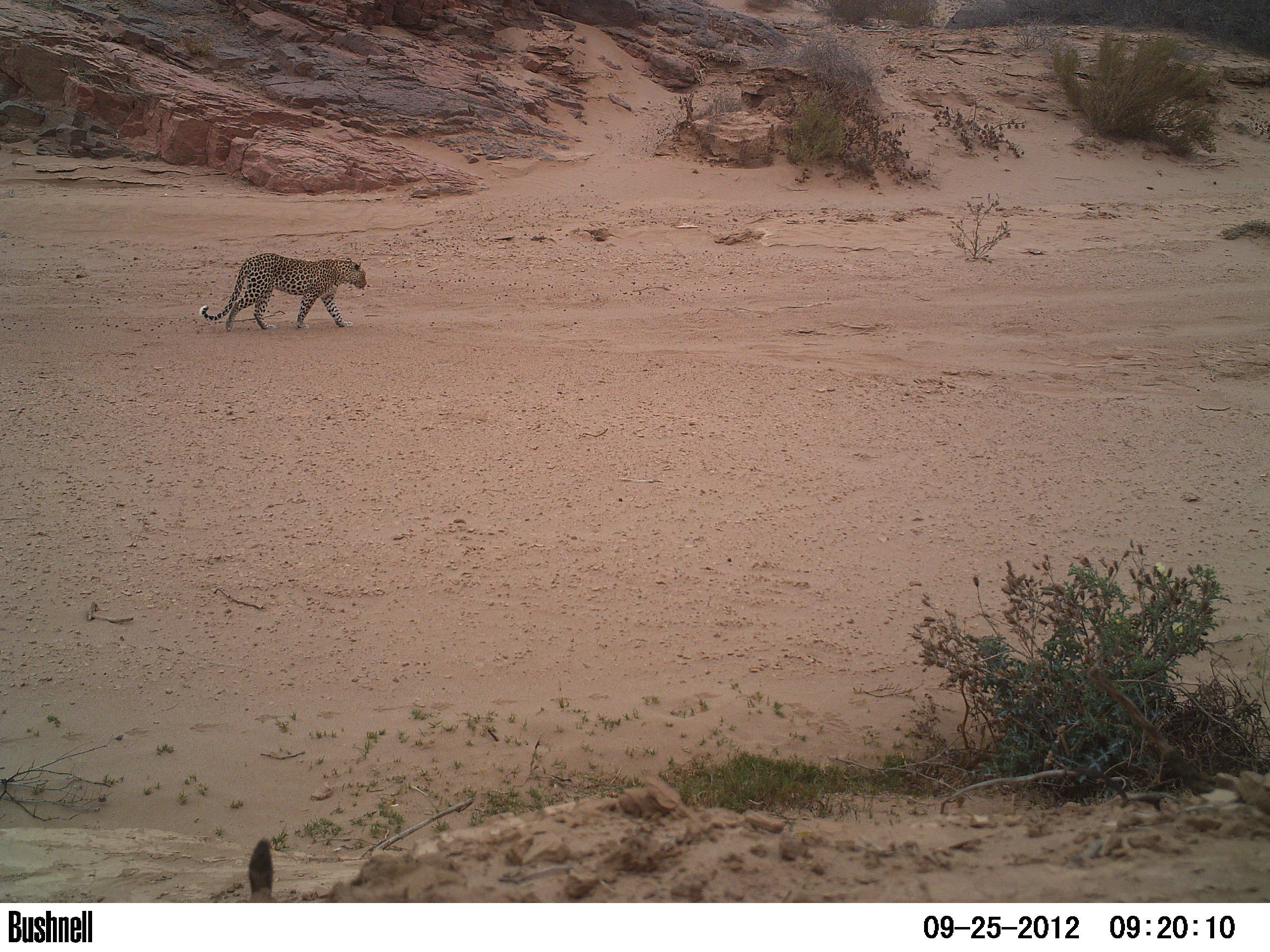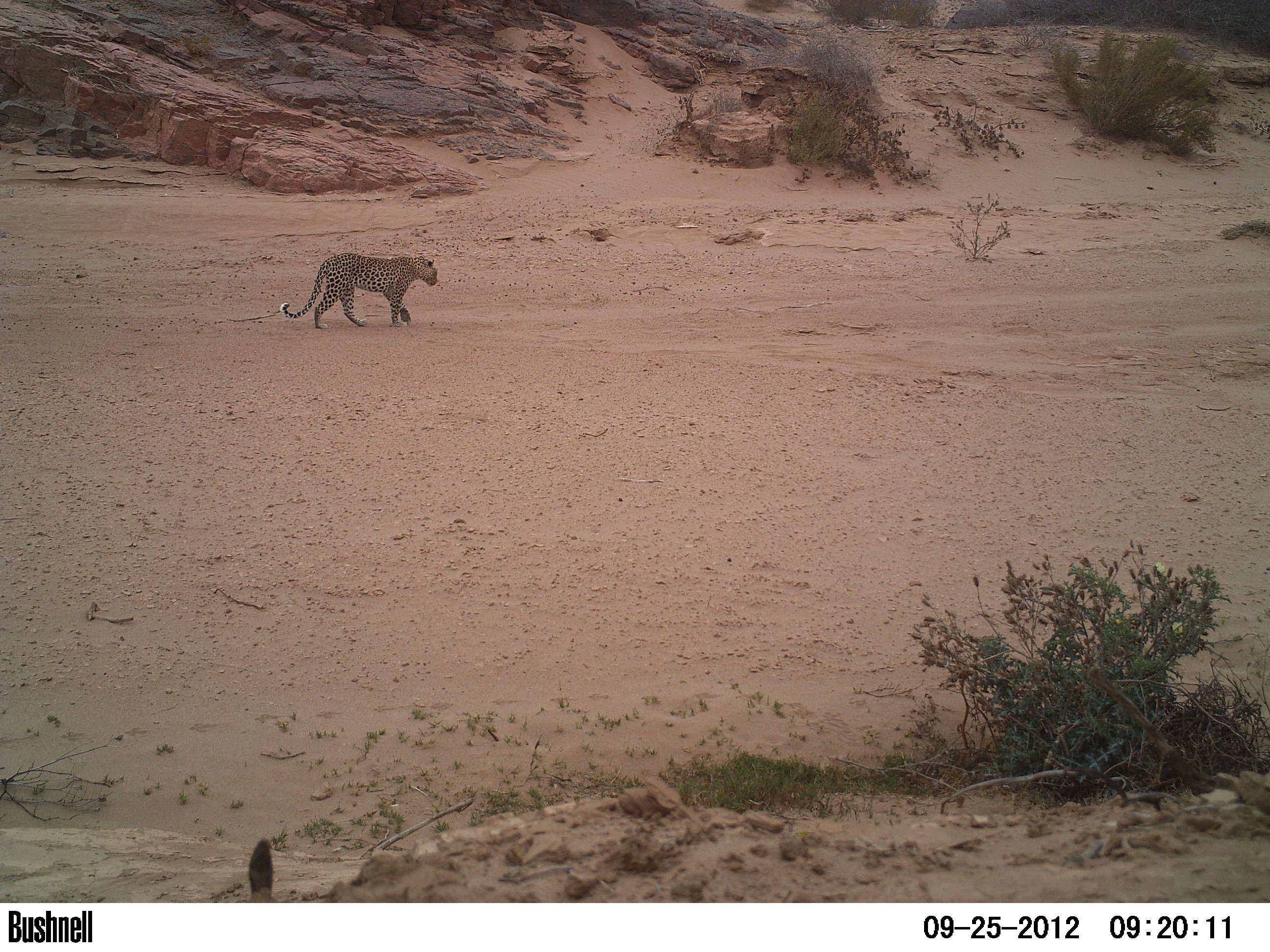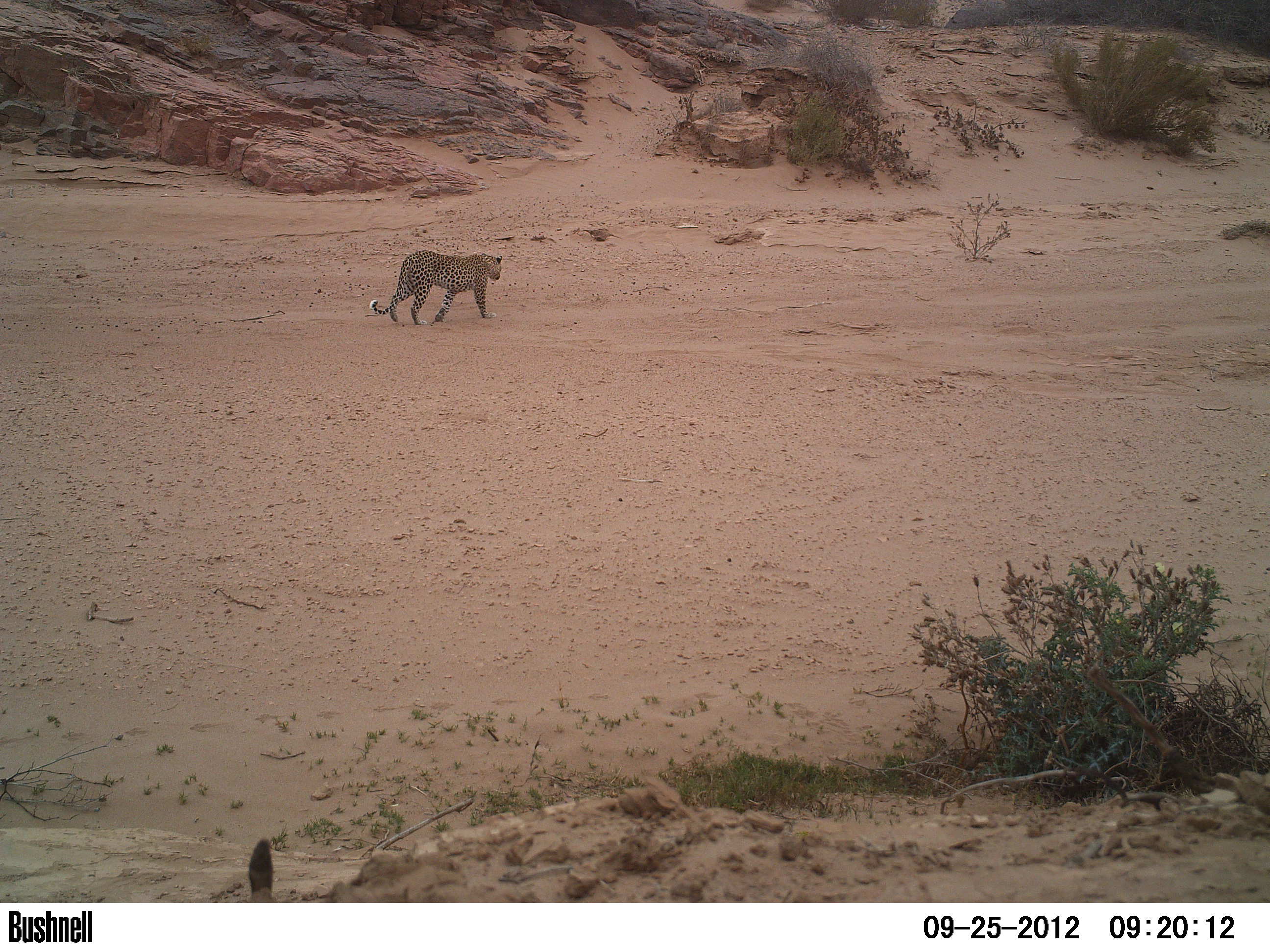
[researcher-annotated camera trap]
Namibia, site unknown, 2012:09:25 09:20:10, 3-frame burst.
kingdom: Animalia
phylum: Chordata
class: Mammalia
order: Carnivora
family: Felidae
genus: Panthera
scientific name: Panthera pardus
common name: leopard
Panthera pardus (leopard).